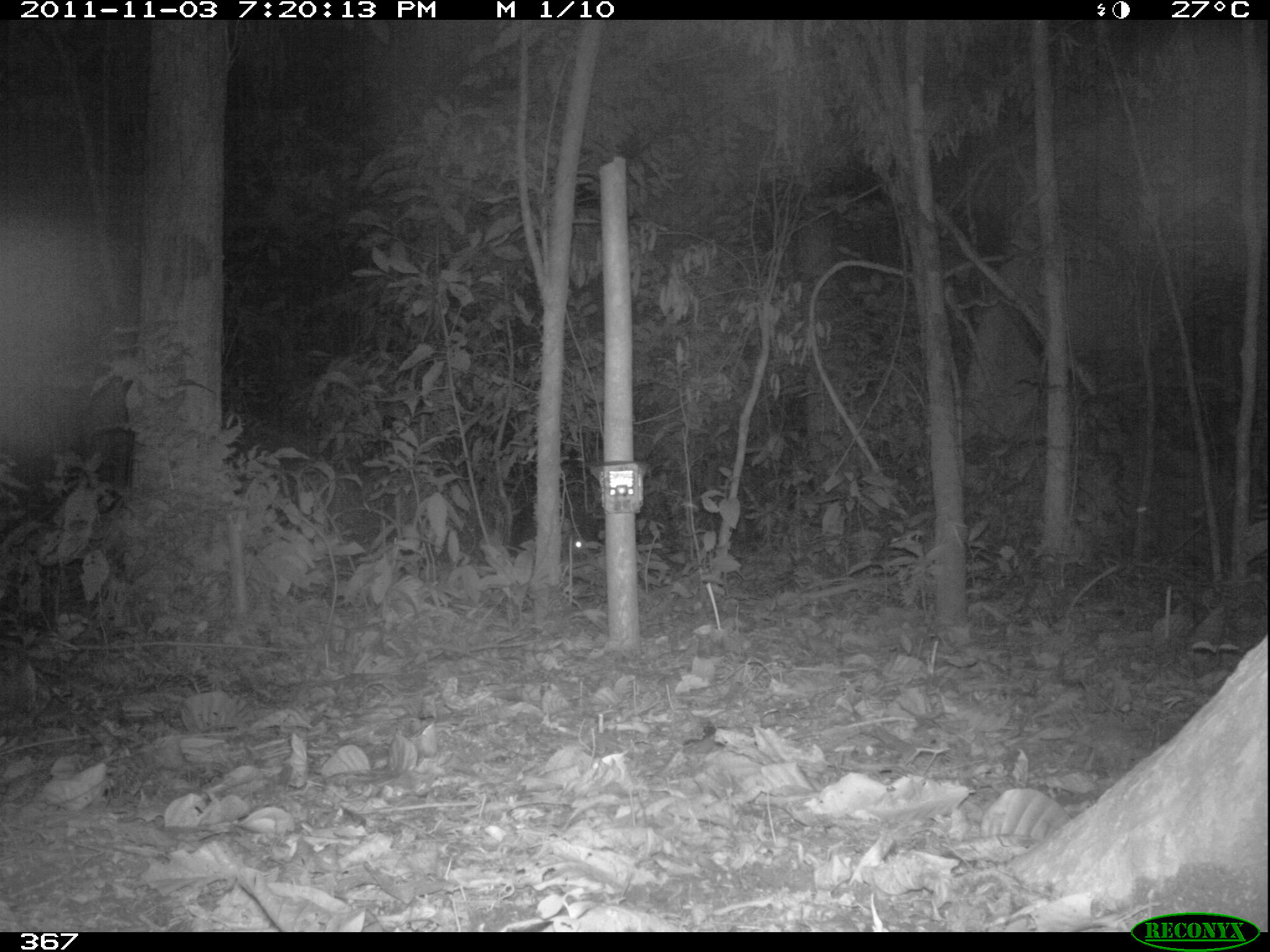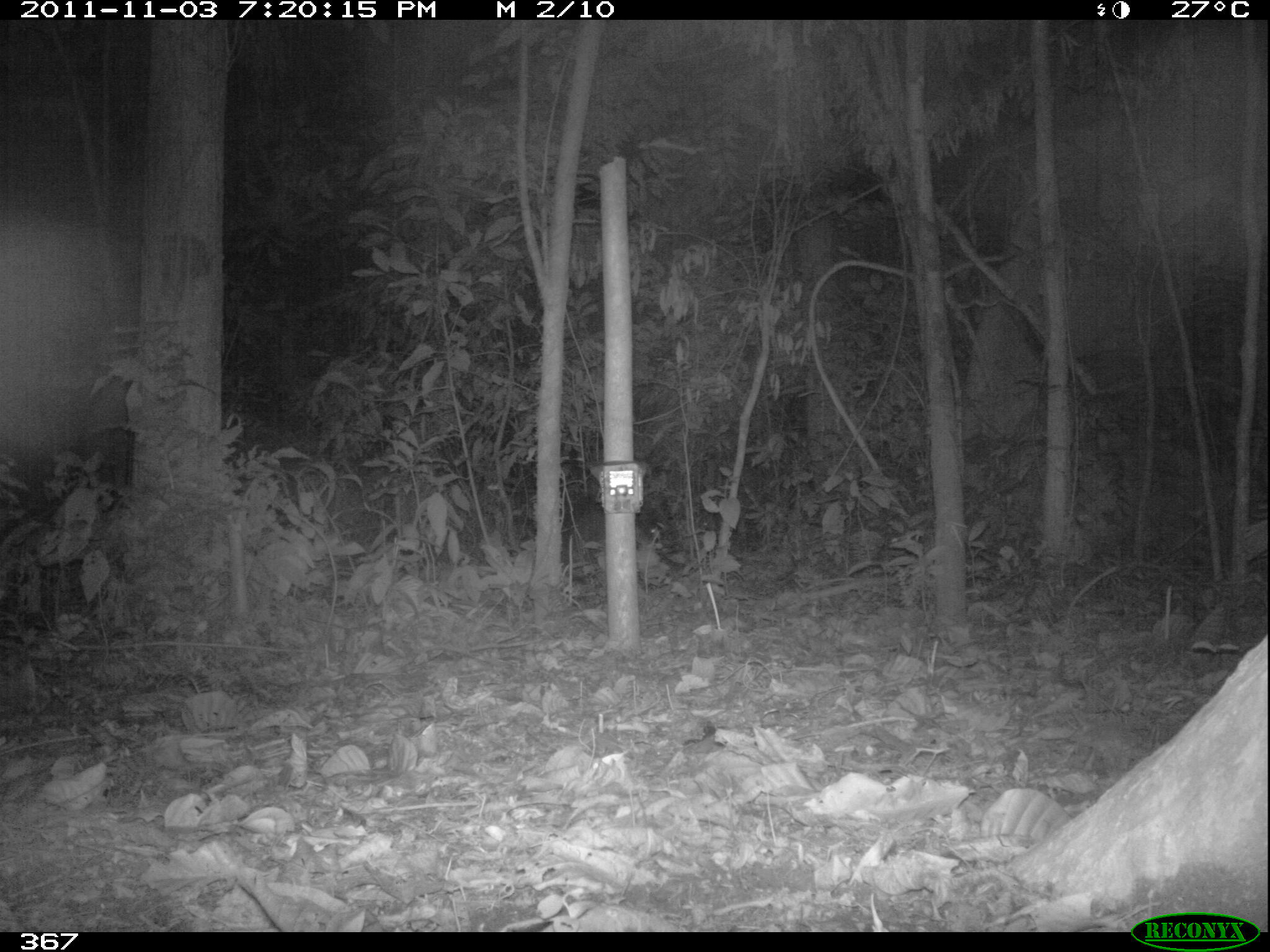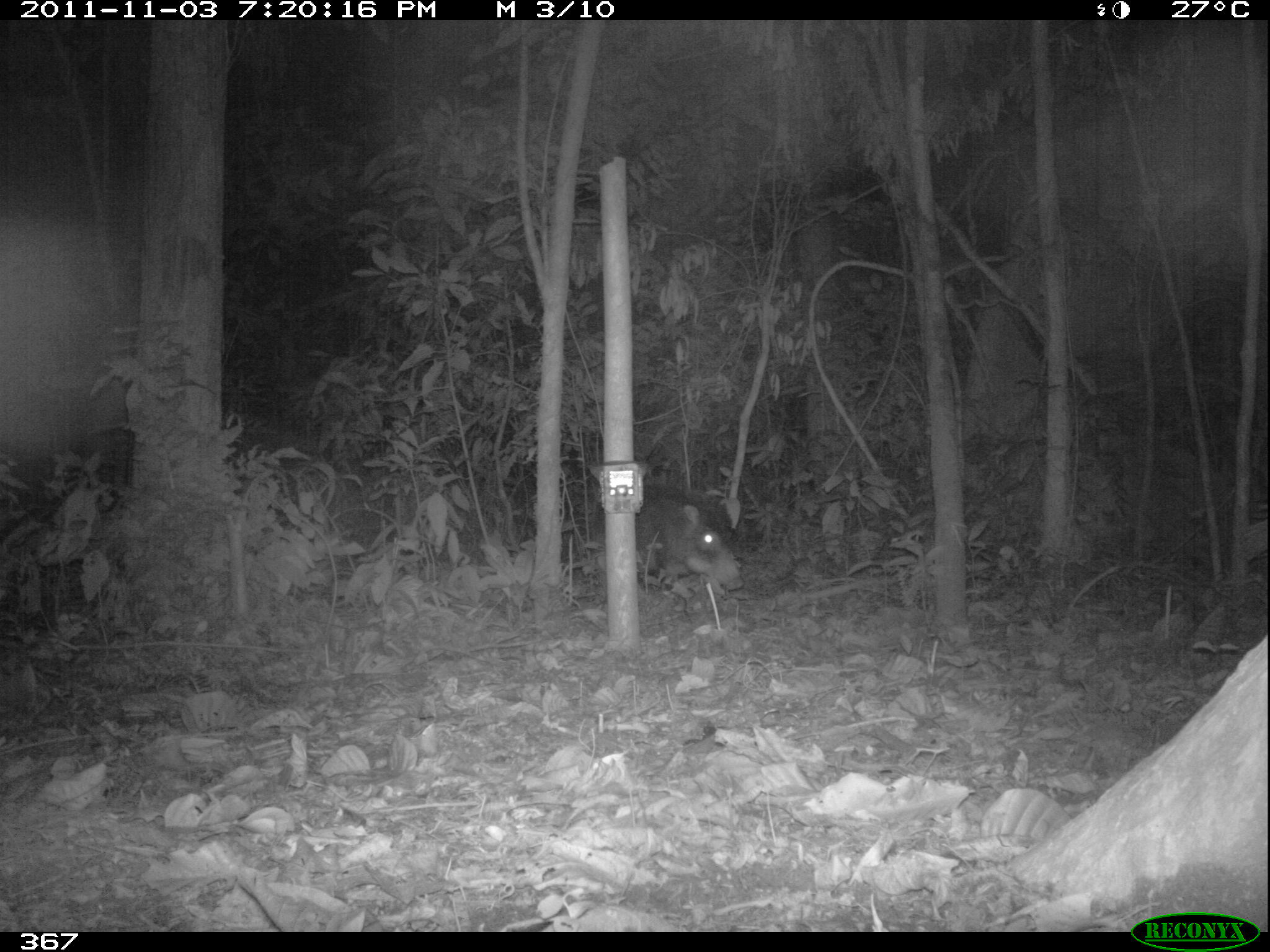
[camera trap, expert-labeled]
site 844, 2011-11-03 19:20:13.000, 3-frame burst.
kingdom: Animalia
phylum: Chordata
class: Mammalia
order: Artiodactyla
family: Tayassuidae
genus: Tayassu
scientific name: Tayassu pecari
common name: white-lipped peccary